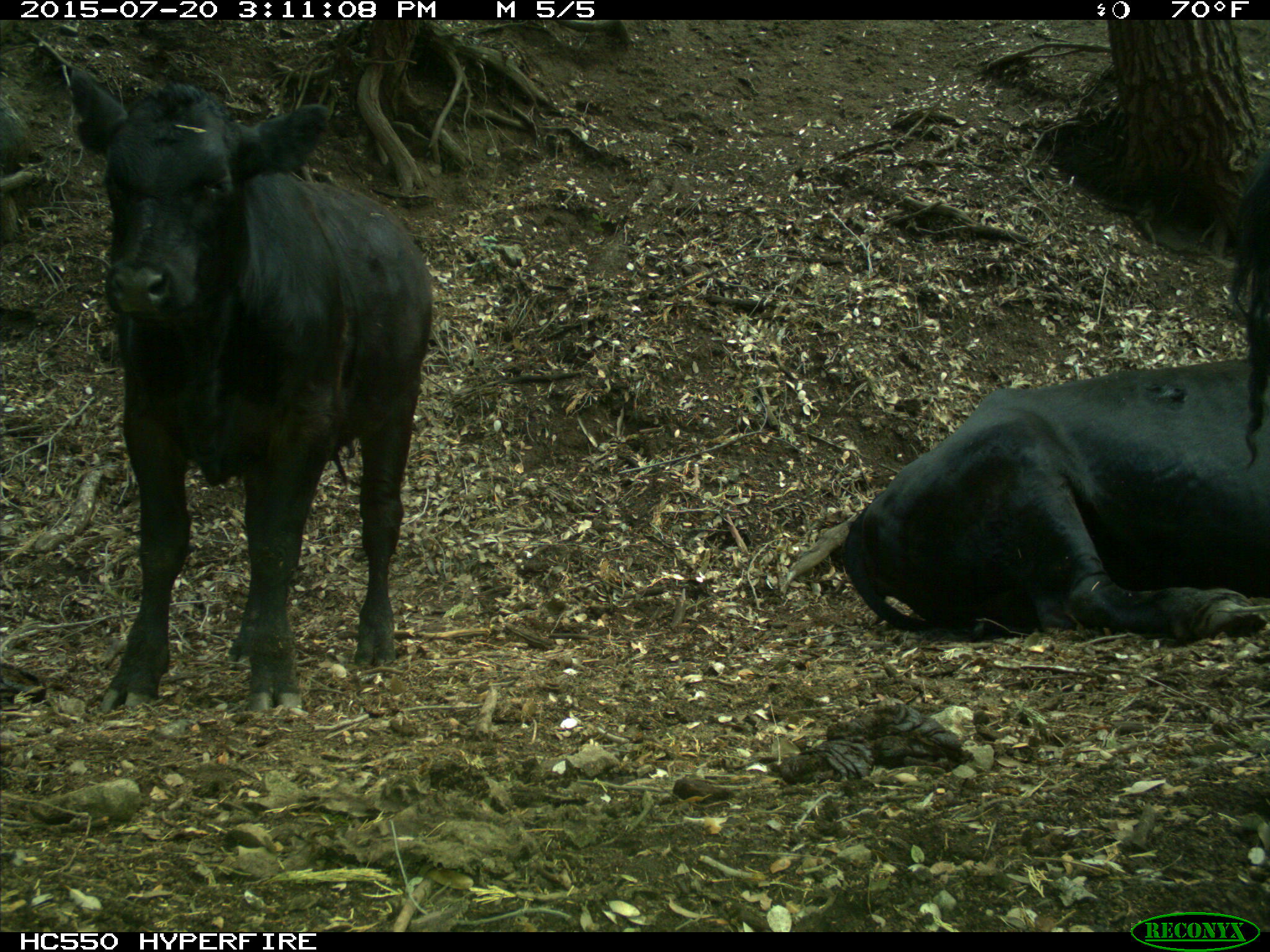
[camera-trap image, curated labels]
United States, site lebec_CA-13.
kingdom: Animalia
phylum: Chordata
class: Mammalia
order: Artiodactyla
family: Bovidae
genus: Bos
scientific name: Bos taurus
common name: domestic cow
Bos taurus (domestic cow).